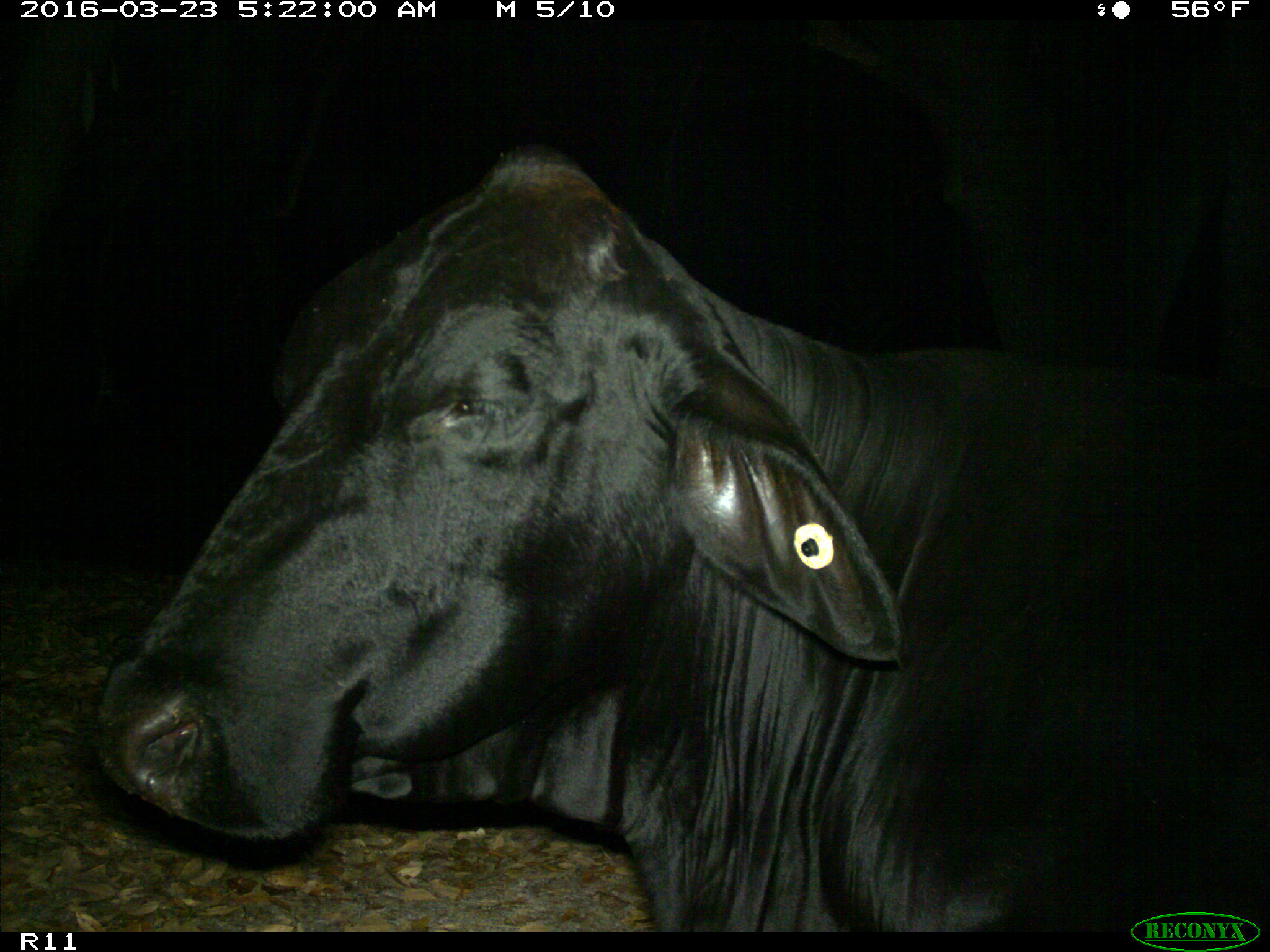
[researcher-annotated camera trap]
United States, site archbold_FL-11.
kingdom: Animalia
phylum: Chordata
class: Mammalia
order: Artiodactyla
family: Bovidae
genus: Bos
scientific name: Bos taurus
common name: domestic cow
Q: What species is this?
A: Bos taurus (domestic cow).